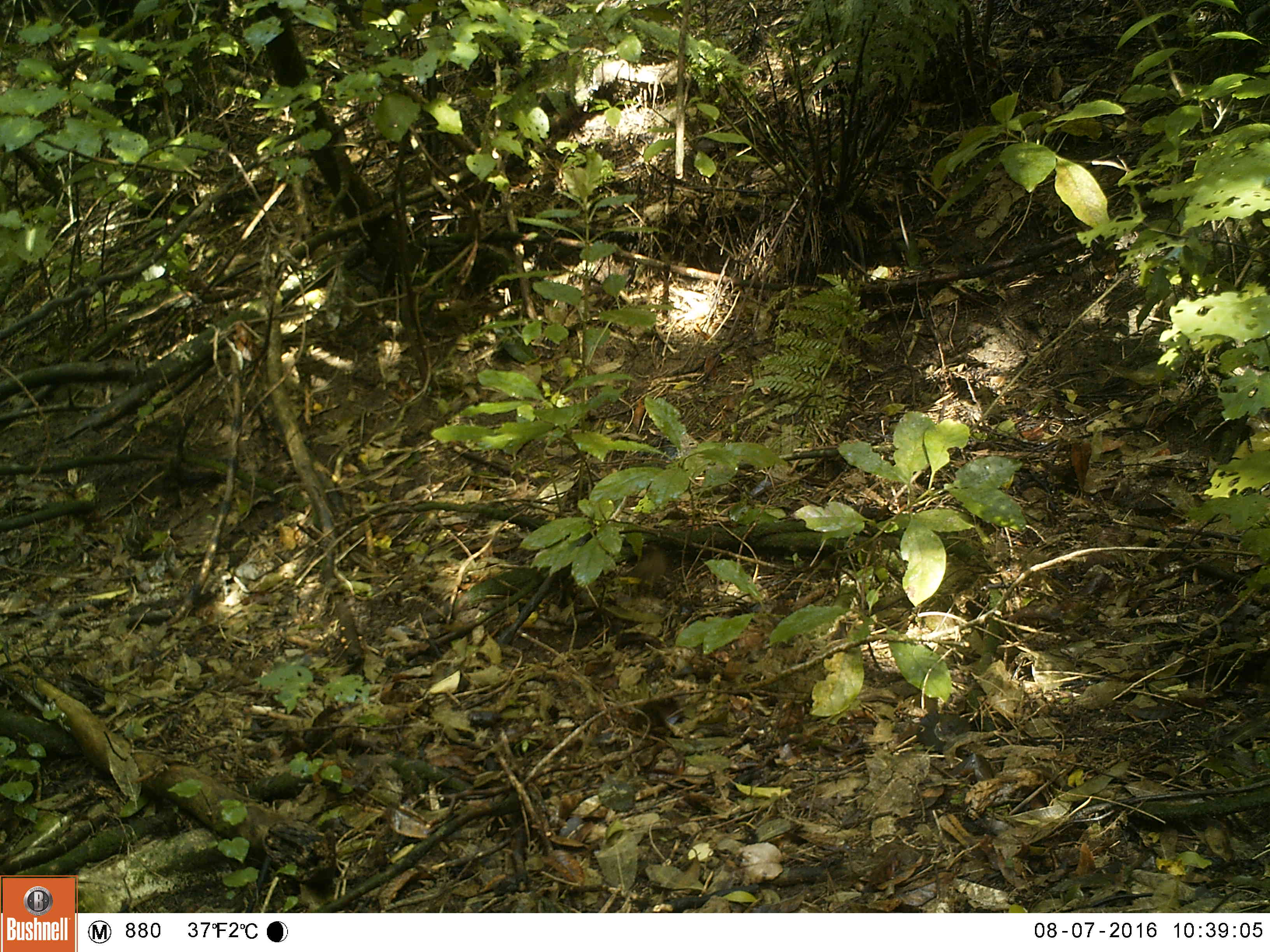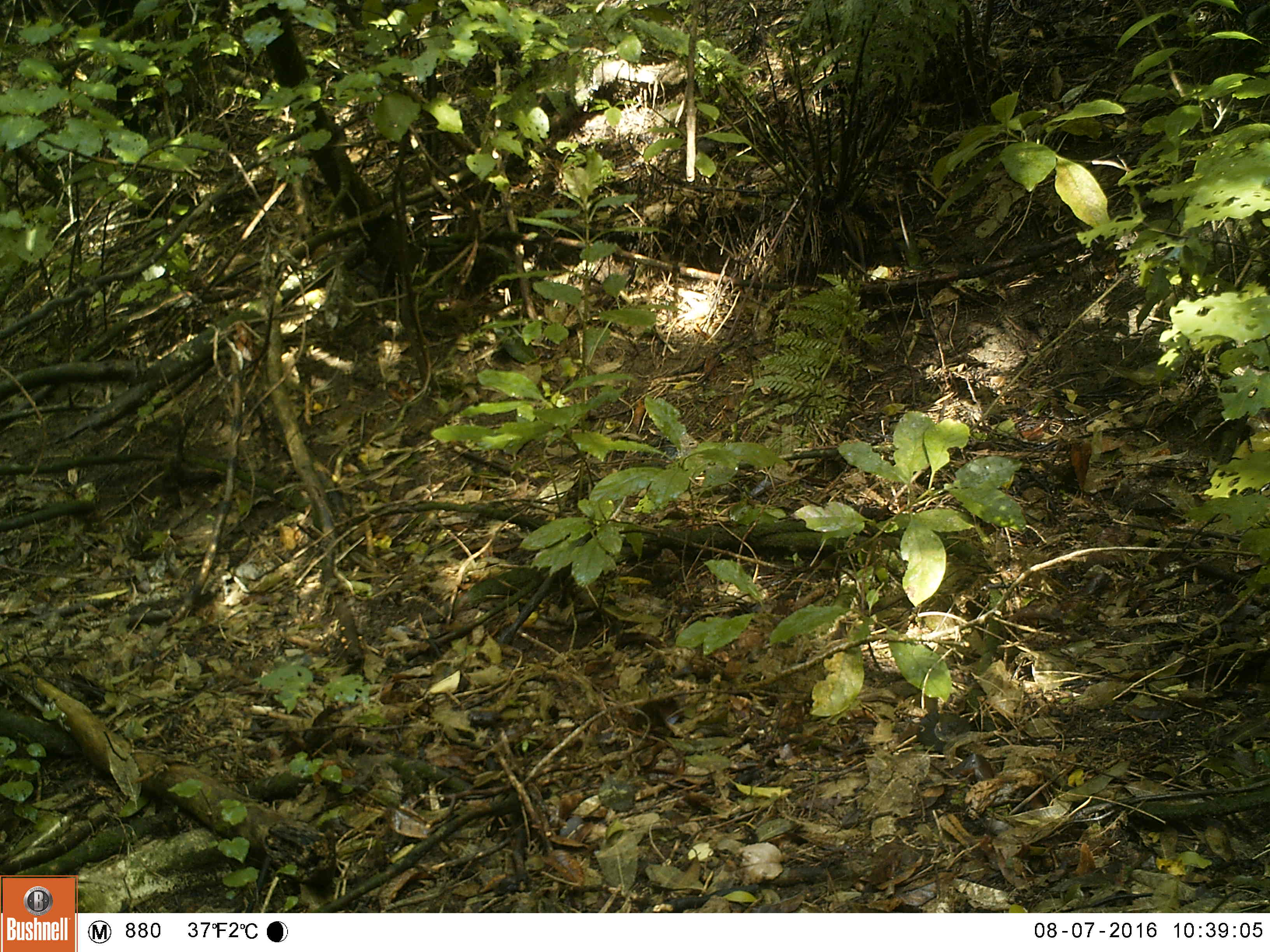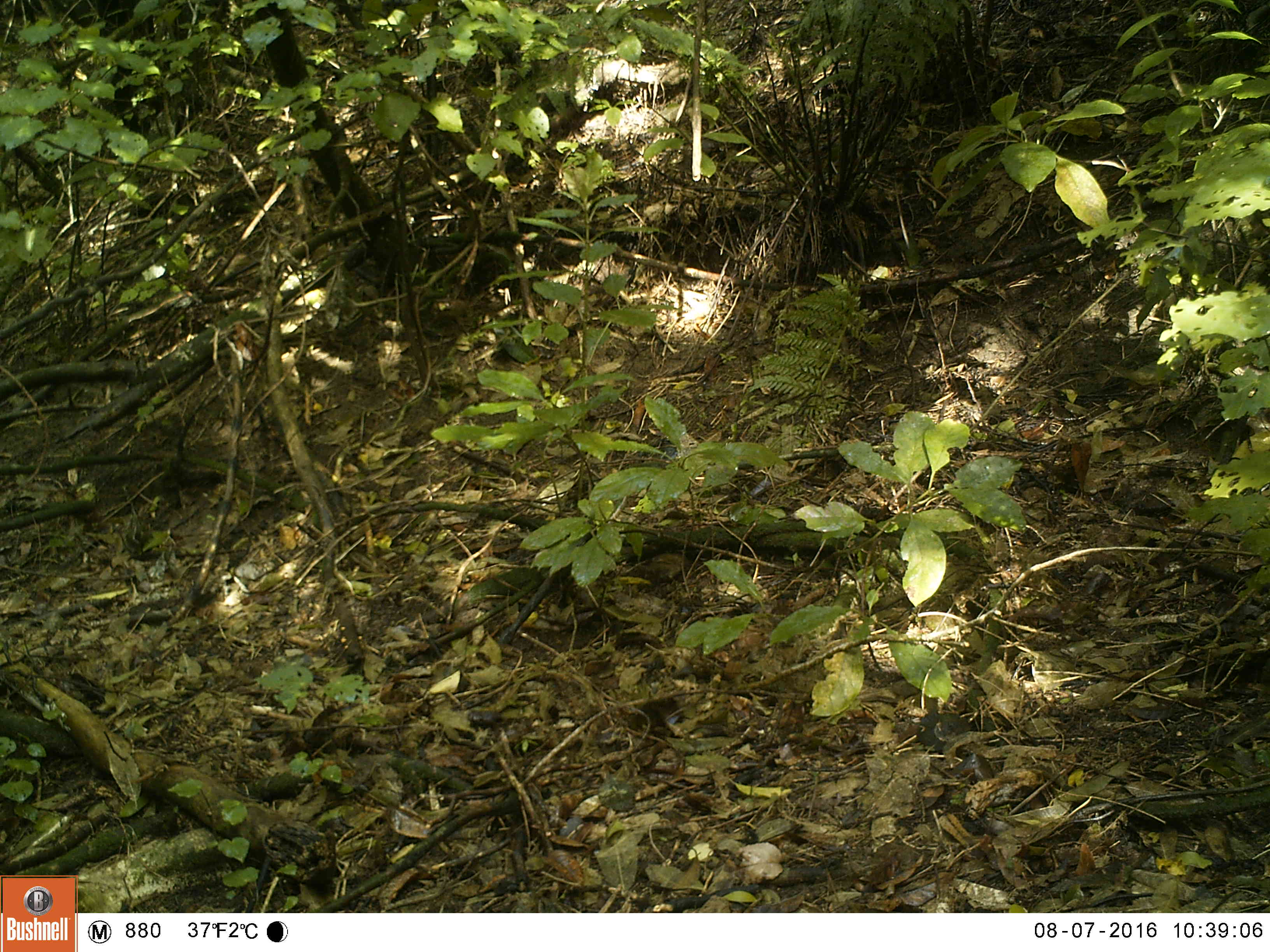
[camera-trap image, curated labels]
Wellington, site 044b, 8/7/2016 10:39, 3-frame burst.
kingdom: Animalia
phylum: Chordata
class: Aves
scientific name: Aves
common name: bird